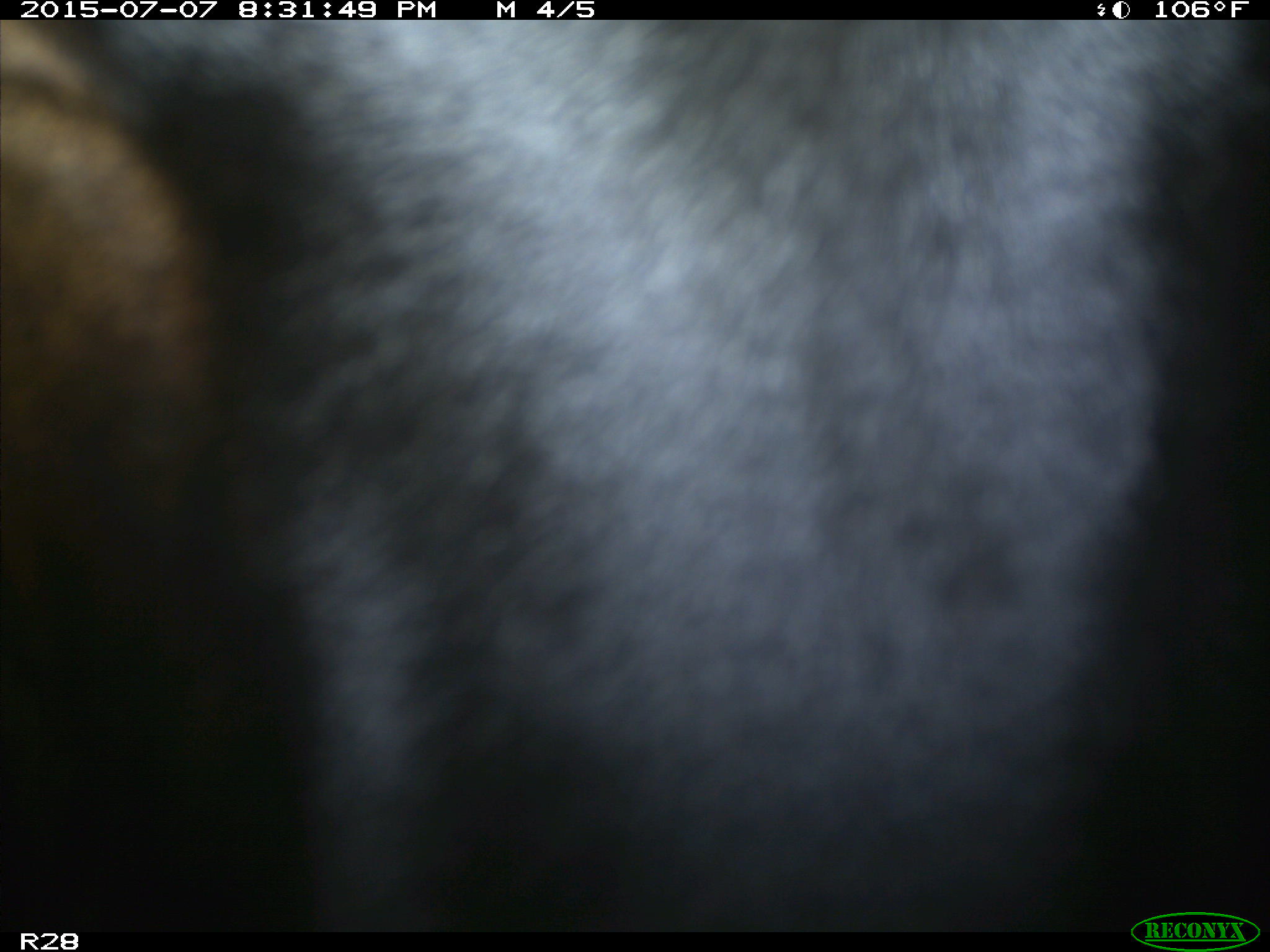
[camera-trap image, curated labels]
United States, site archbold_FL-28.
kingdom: Animalia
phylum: Chordata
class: Mammalia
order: Artiodactyla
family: Bovidae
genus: Bos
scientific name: Bos taurus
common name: domestic cow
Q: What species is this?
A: Bos taurus (domestic cow).